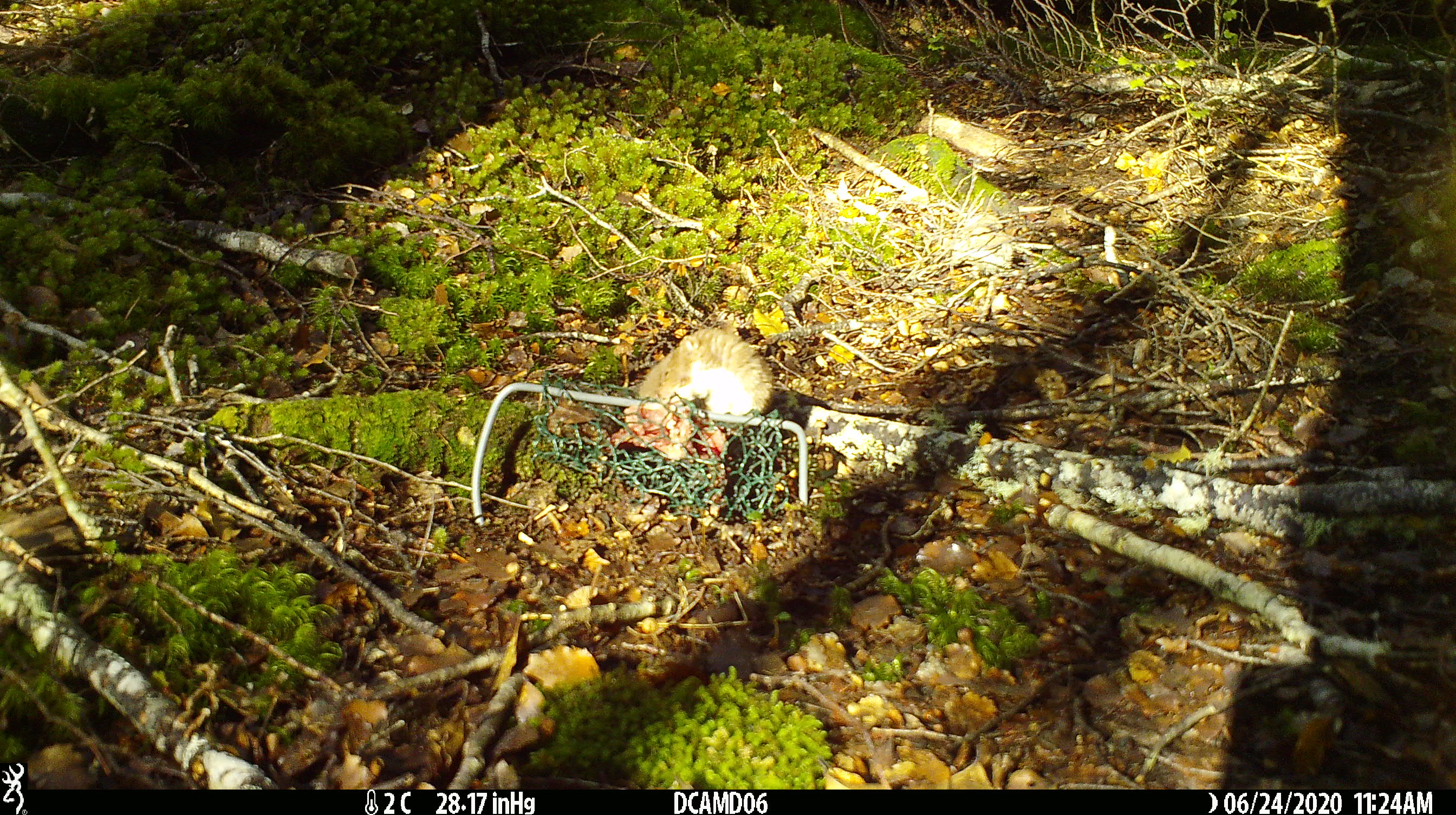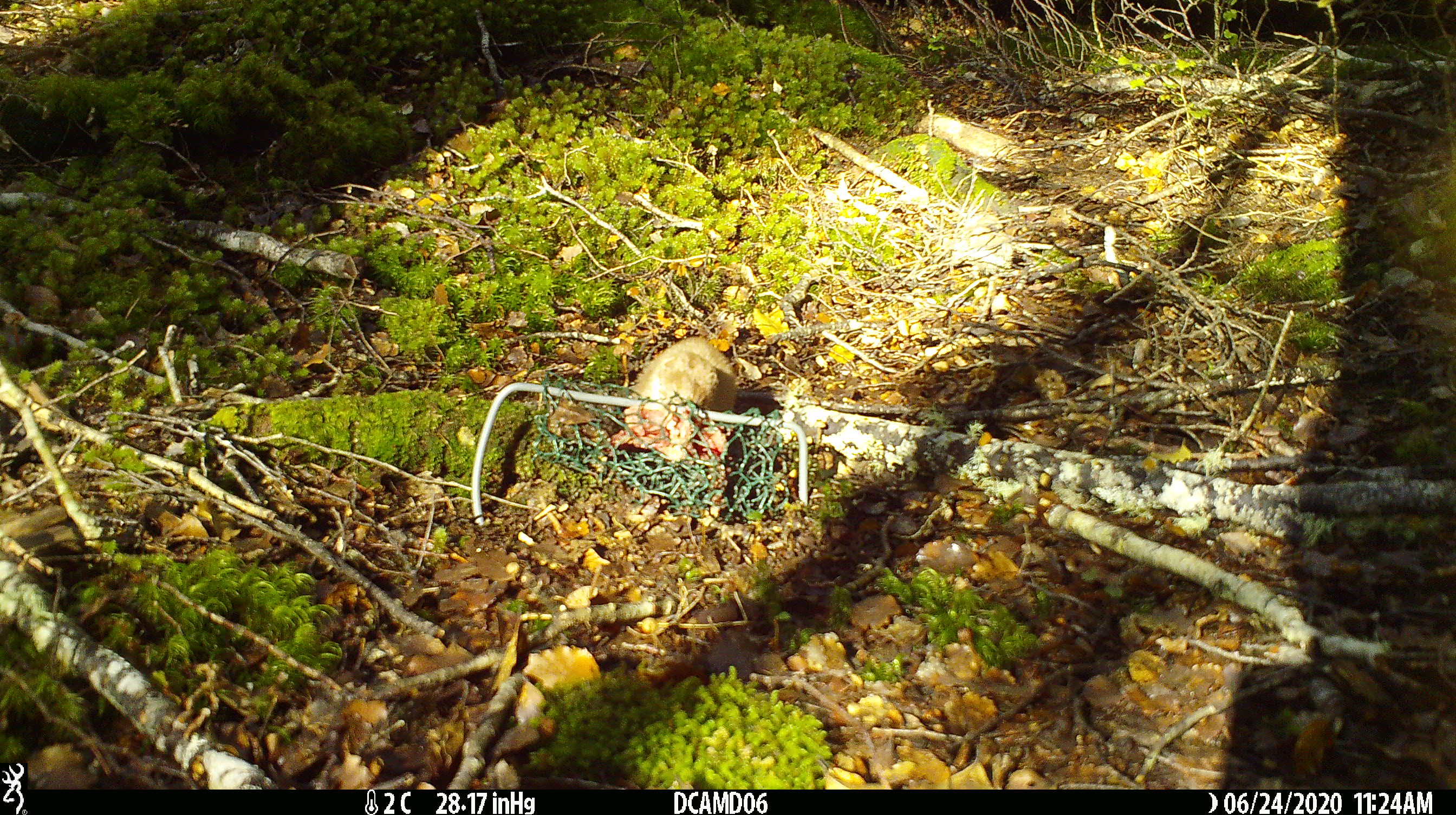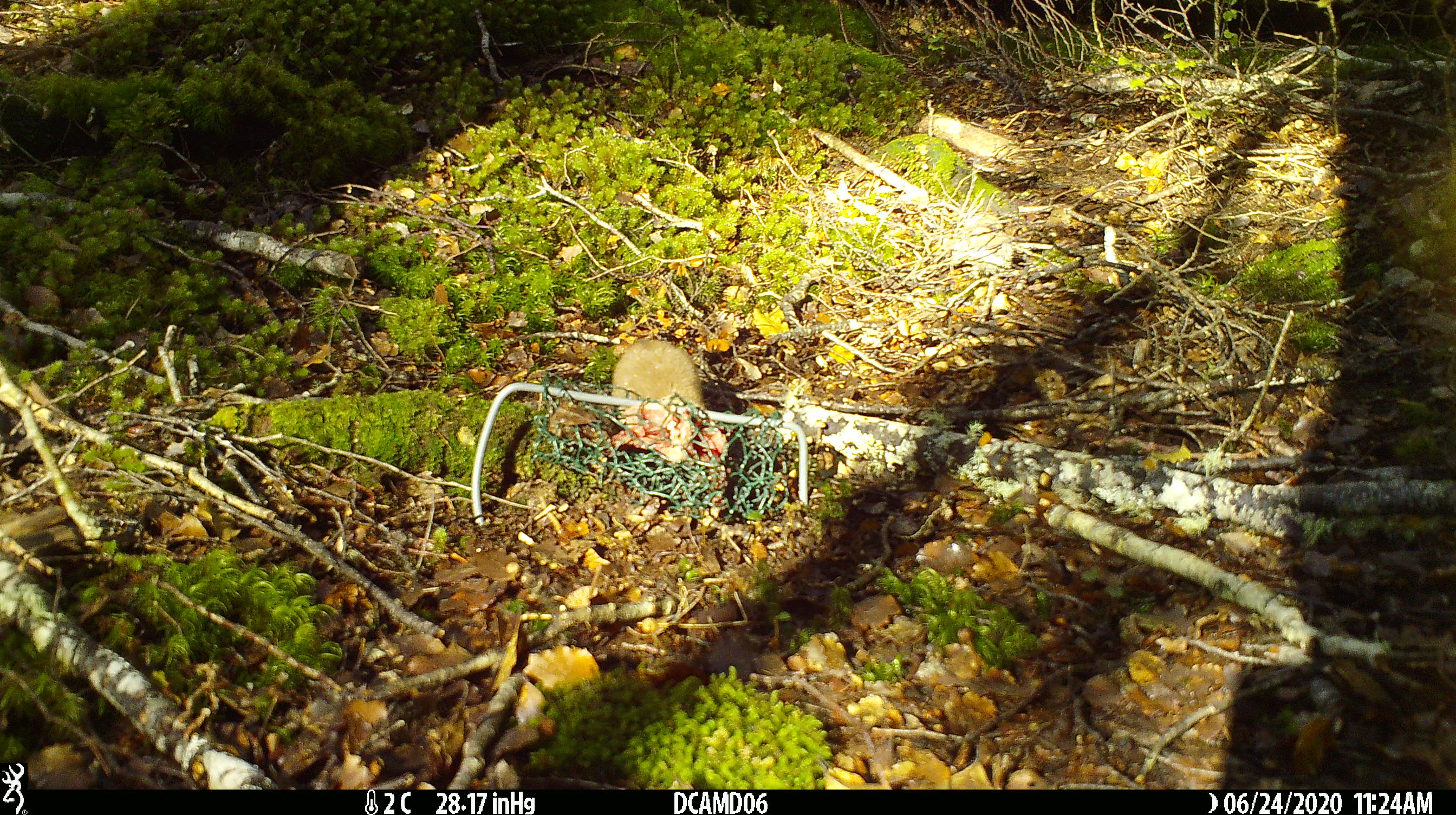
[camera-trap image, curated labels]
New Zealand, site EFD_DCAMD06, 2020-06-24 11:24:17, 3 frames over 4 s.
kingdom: Animalia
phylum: Chordata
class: Mammalia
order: Carnivora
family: Mustelidae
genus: Mustela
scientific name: Mustela nivalis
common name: least weasel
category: weasel